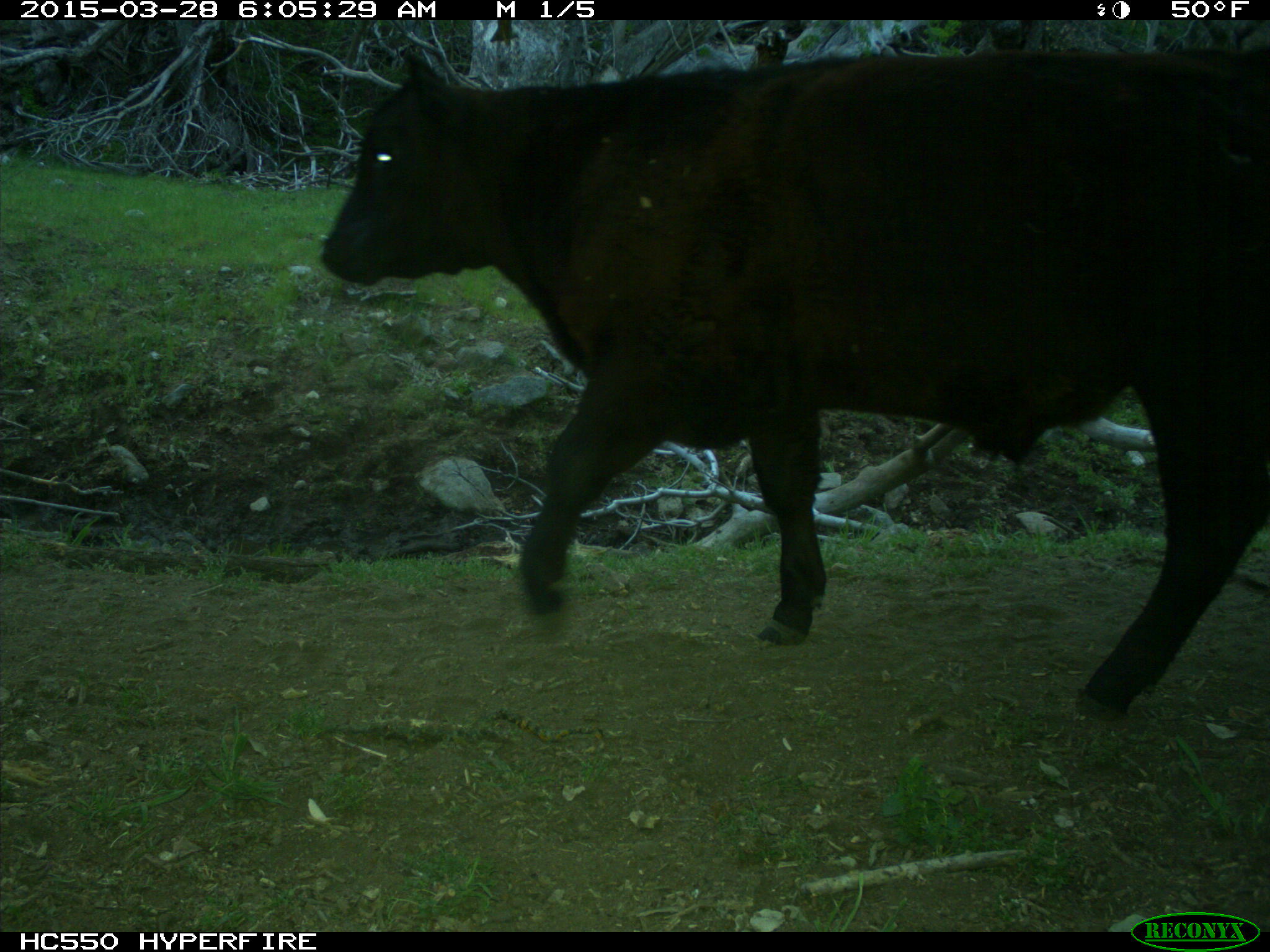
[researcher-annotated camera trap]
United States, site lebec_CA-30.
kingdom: Animalia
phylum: Chordata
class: Mammalia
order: Artiodactyla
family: Bovidae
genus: Bos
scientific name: Bos taurus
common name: domestic cow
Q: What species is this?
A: Bos taurus (domestic cow).